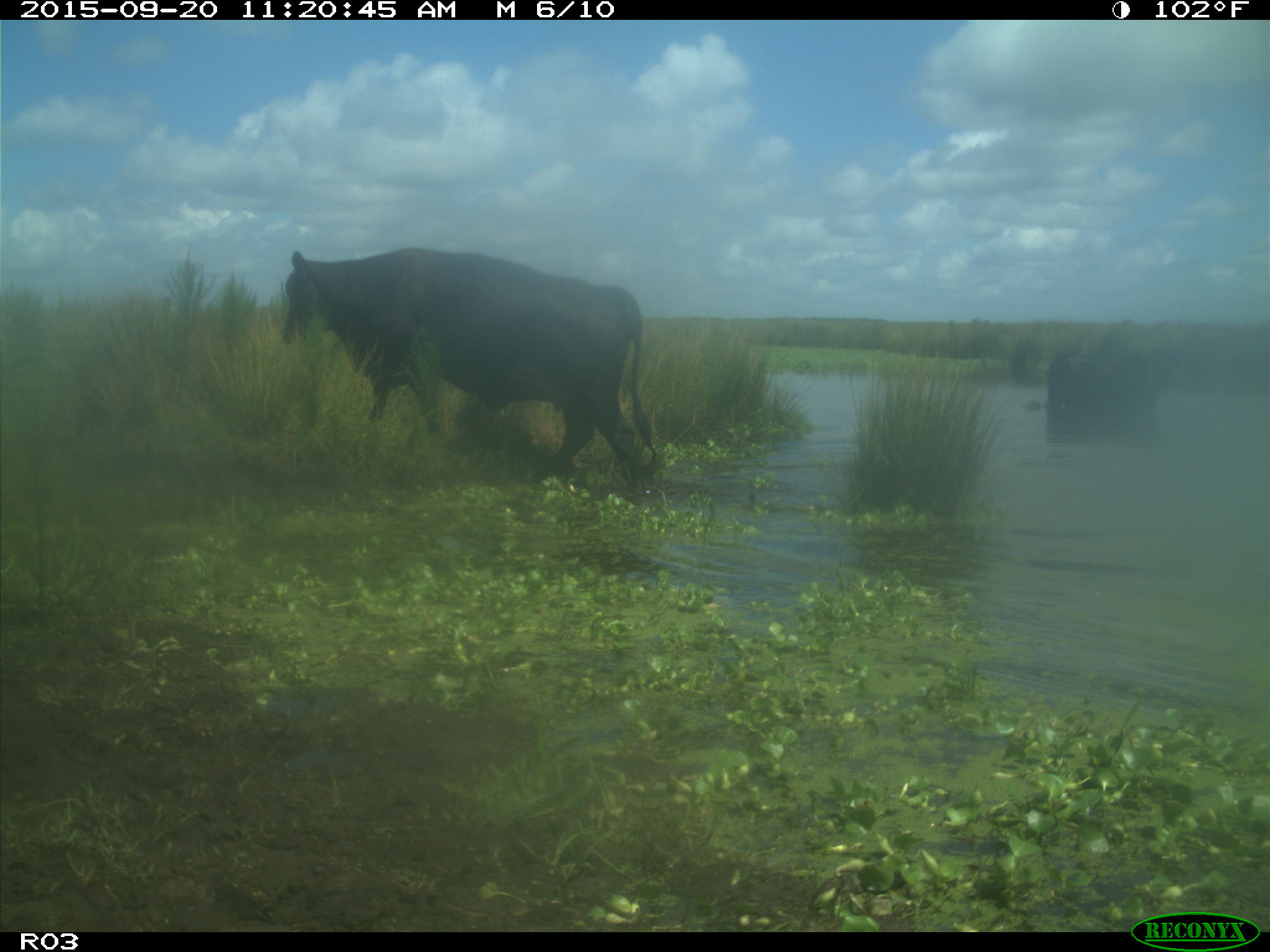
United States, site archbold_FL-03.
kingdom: Animalia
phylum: Chordata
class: Mammalia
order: Artiodactyla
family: Bovidae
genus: Bos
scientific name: Bos taurus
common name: domestic cow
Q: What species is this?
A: Bos taurus (domestic cow).